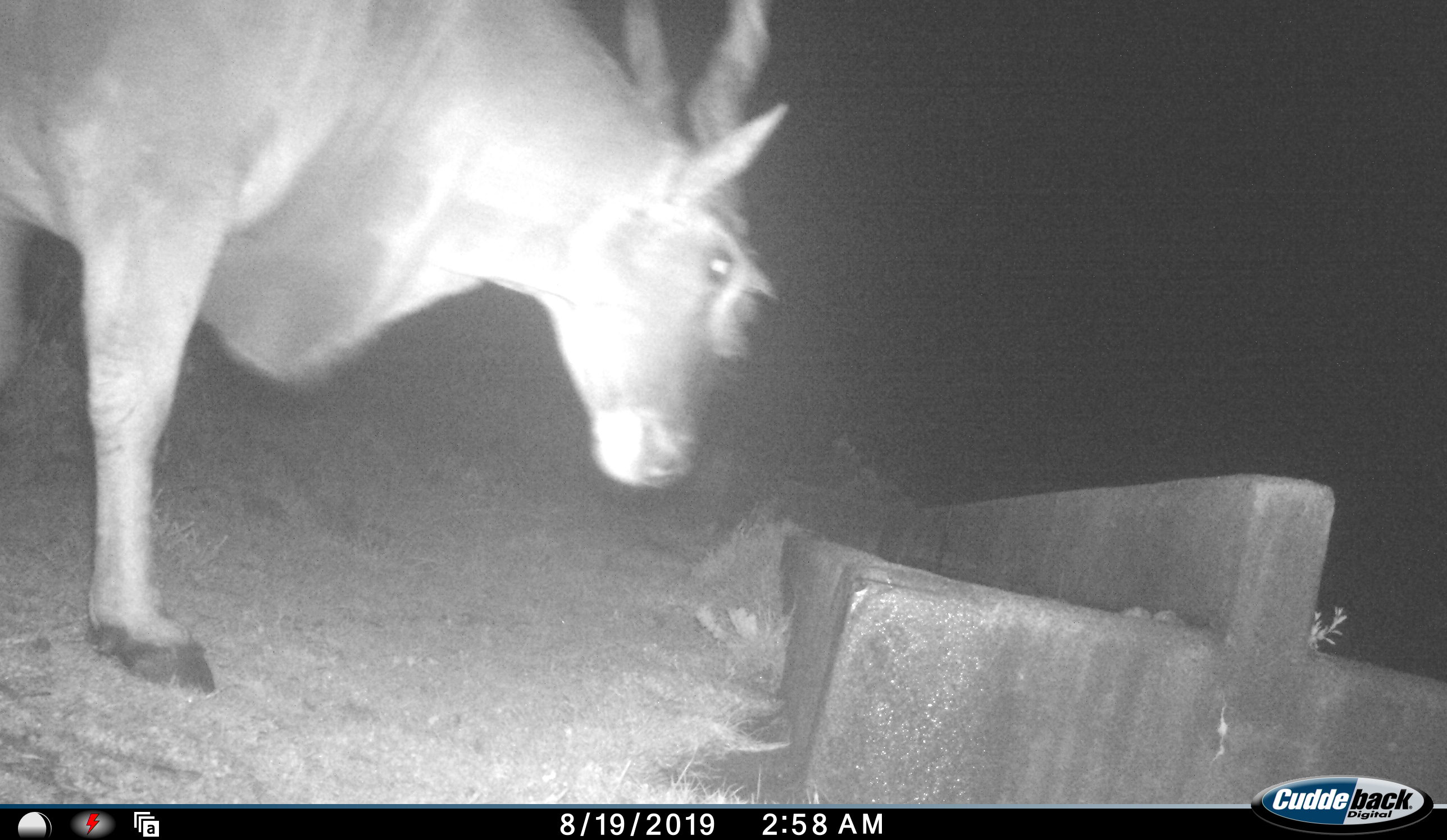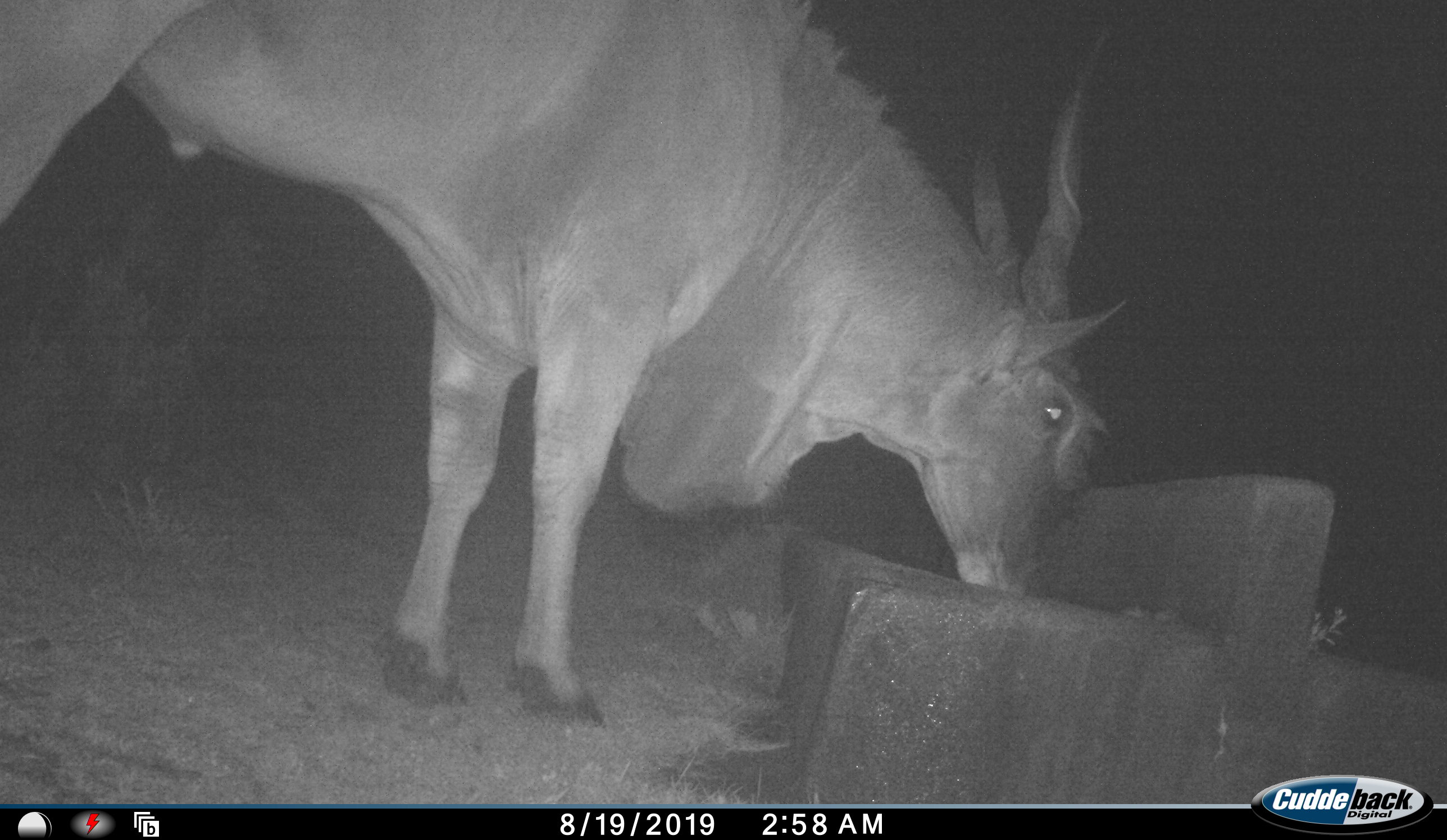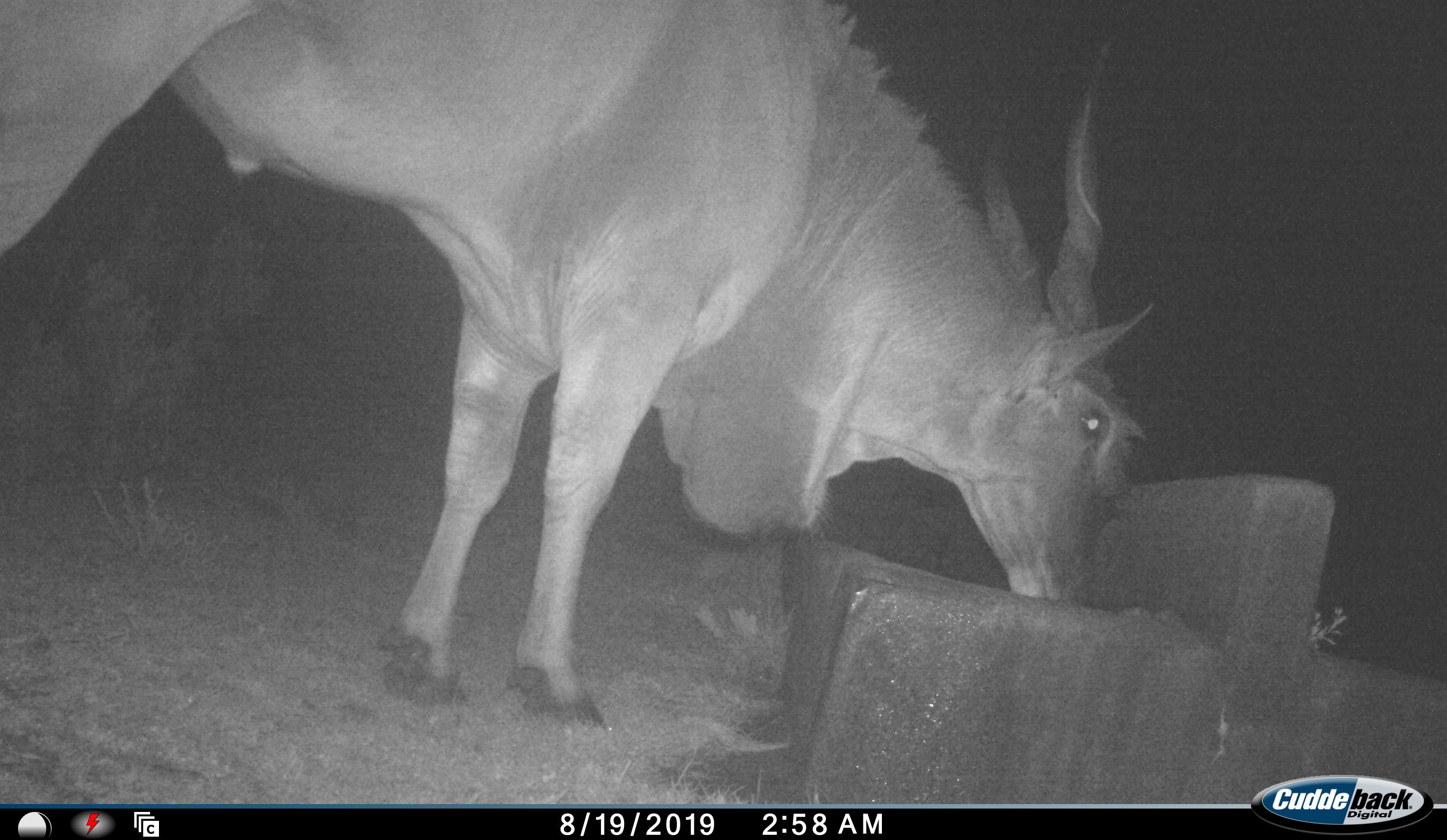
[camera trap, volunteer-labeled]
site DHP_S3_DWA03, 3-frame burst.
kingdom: Animalia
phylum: Chordata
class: Mammalia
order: Artiodactyla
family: Bovidae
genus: Tragelaphus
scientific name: Tragelaphus oryx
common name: eland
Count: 1.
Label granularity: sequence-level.